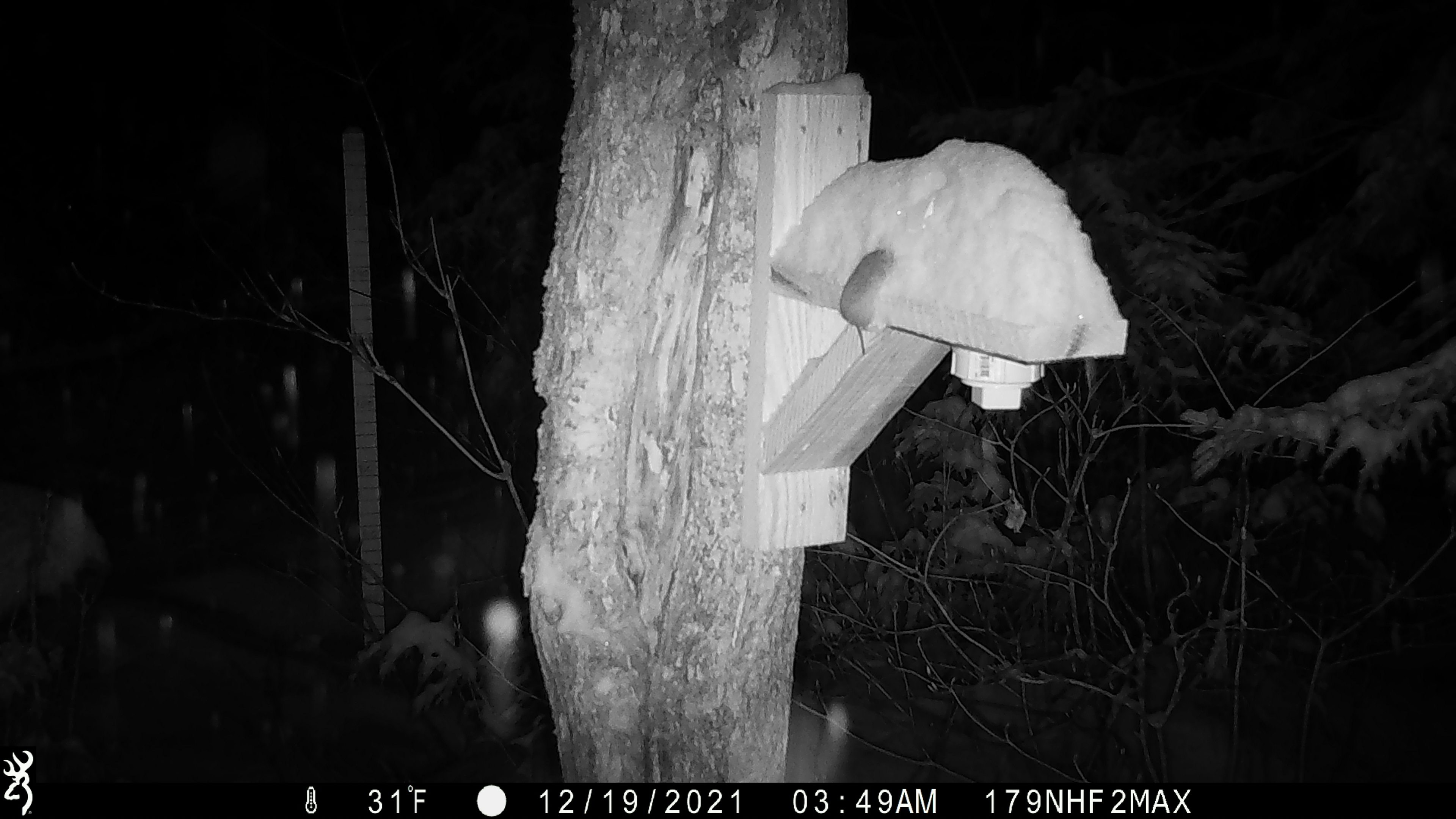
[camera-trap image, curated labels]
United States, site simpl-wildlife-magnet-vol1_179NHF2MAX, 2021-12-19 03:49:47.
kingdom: Animalia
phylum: Chordata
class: Mammalia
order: Rodentia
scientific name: Rodentia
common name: mouse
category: mouse sp.